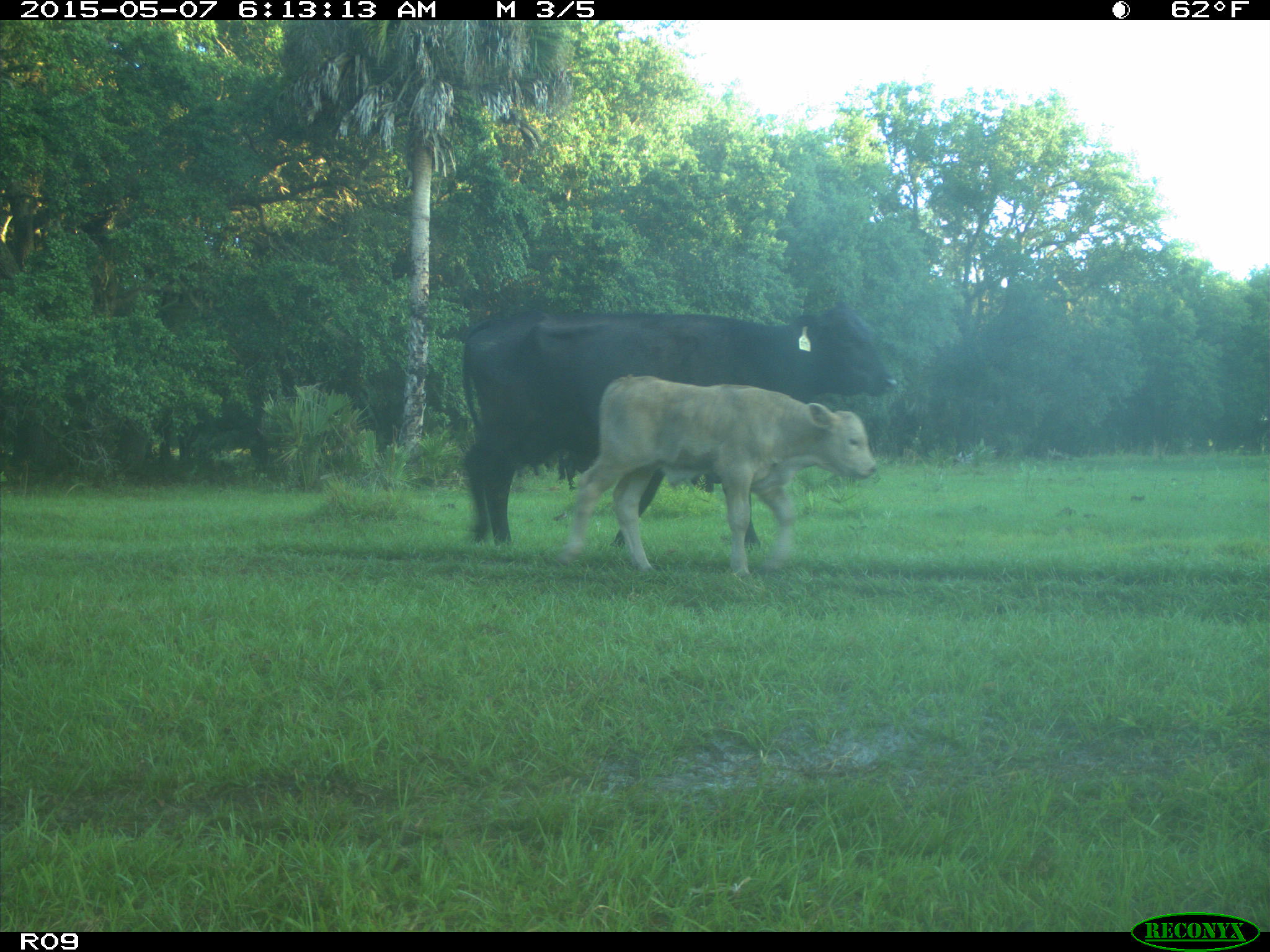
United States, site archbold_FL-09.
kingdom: Animalia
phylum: Chordata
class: Mammalia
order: Artiodactyla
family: Bovidae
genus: Bos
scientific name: Bos taurus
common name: domestic cow